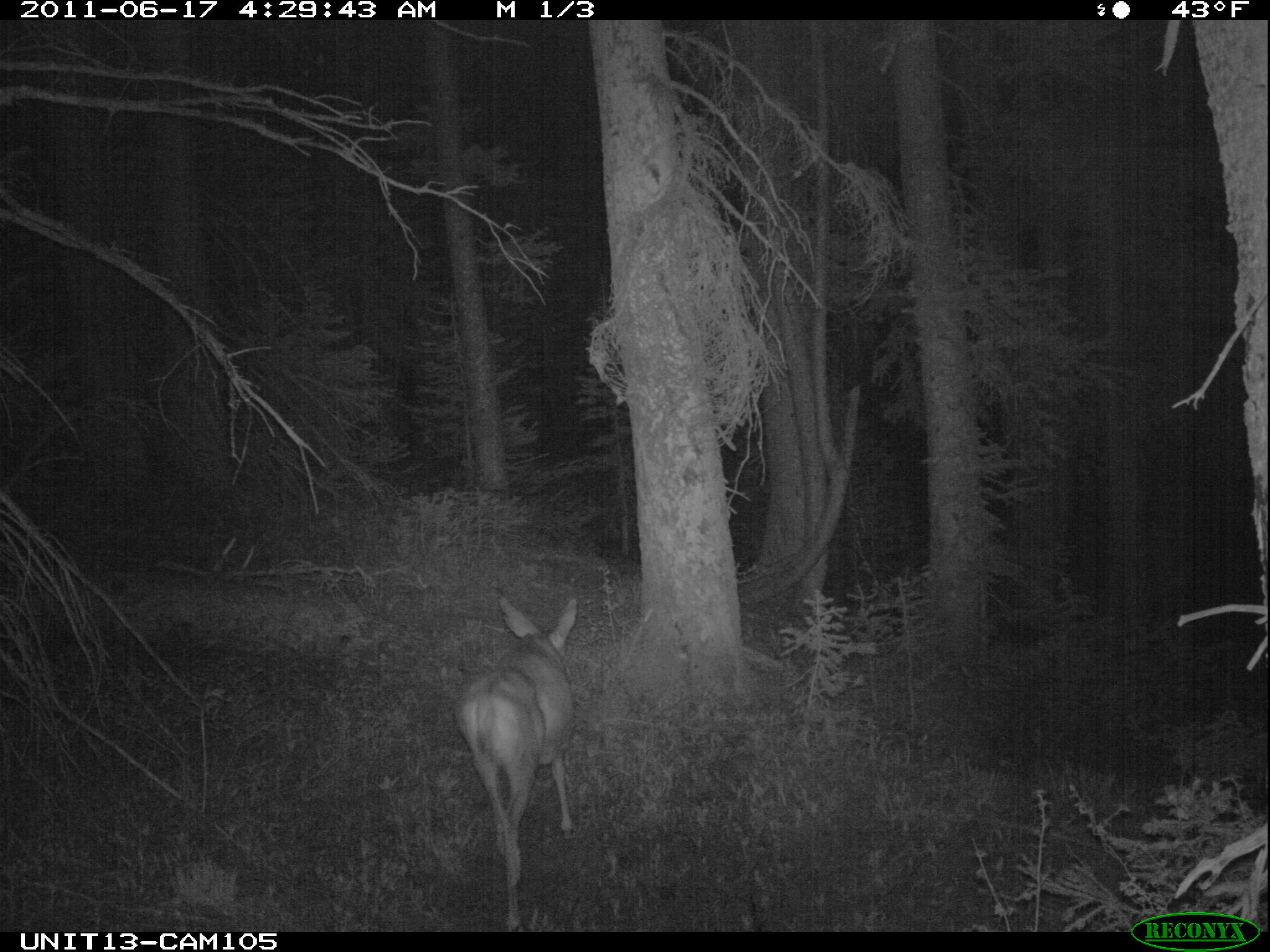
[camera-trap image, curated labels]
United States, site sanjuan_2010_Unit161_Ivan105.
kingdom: Animalia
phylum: Chordata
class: Mammalia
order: Artiodactyla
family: Cervidae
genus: Odocoileus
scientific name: Odocoileus hemionus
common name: mule deer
Odocoileus hemionus (mule deer).